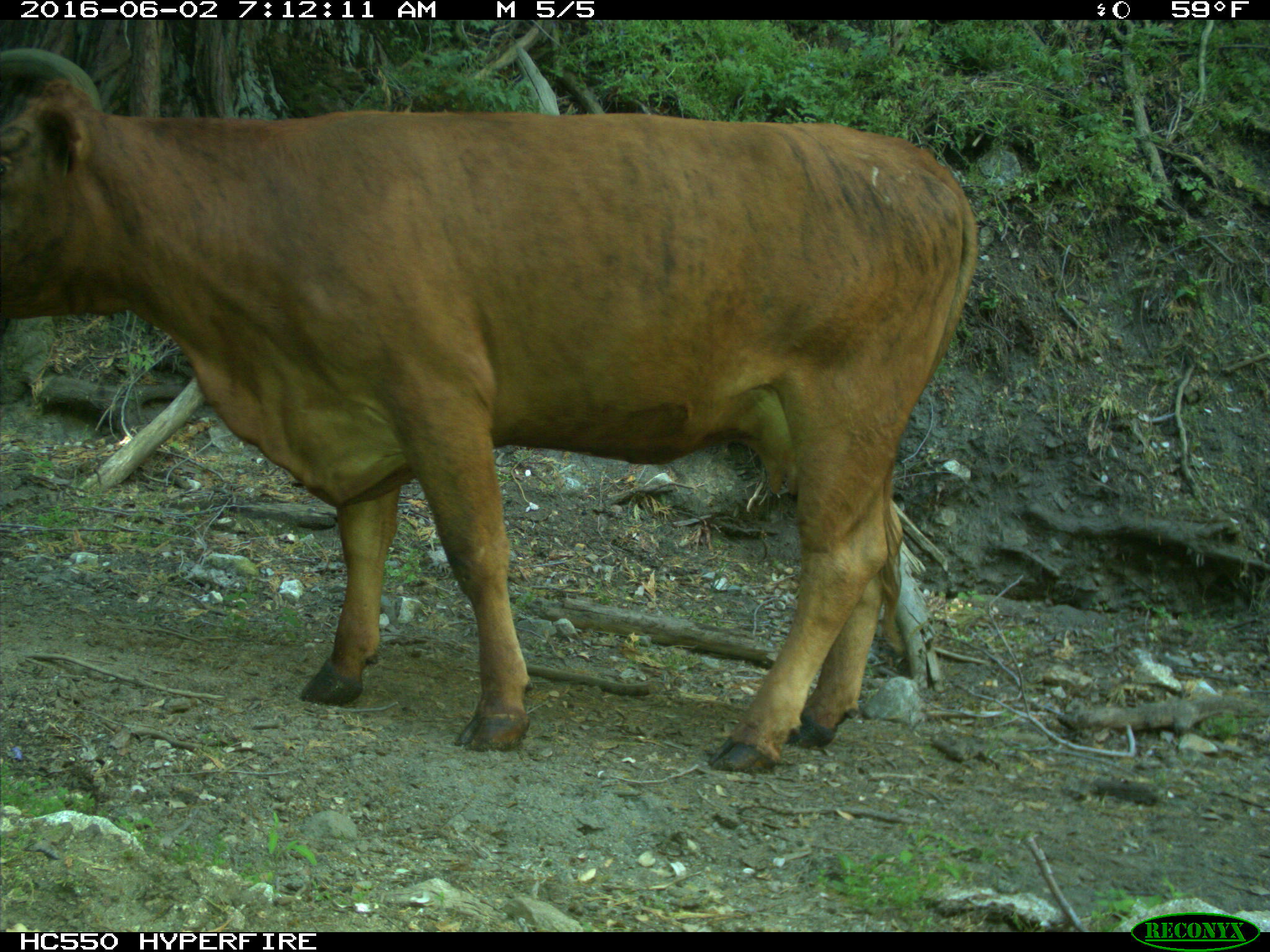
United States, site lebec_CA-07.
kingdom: Animalia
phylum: Chordata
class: Mammalia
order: Artiodactyla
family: Bovidae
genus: Bos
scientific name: Bos taurus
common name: domestic cow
Bos taurus (domestic cow).